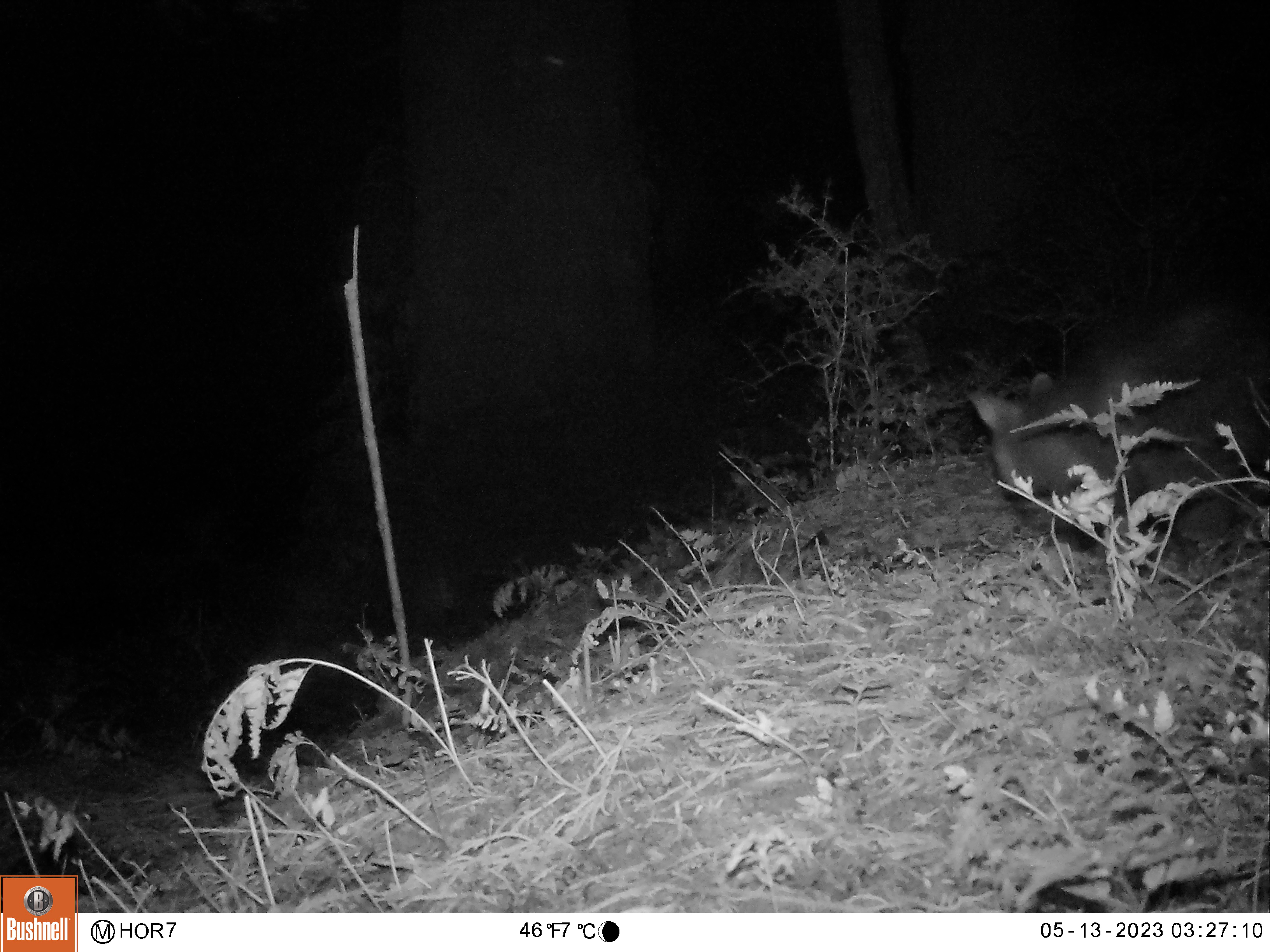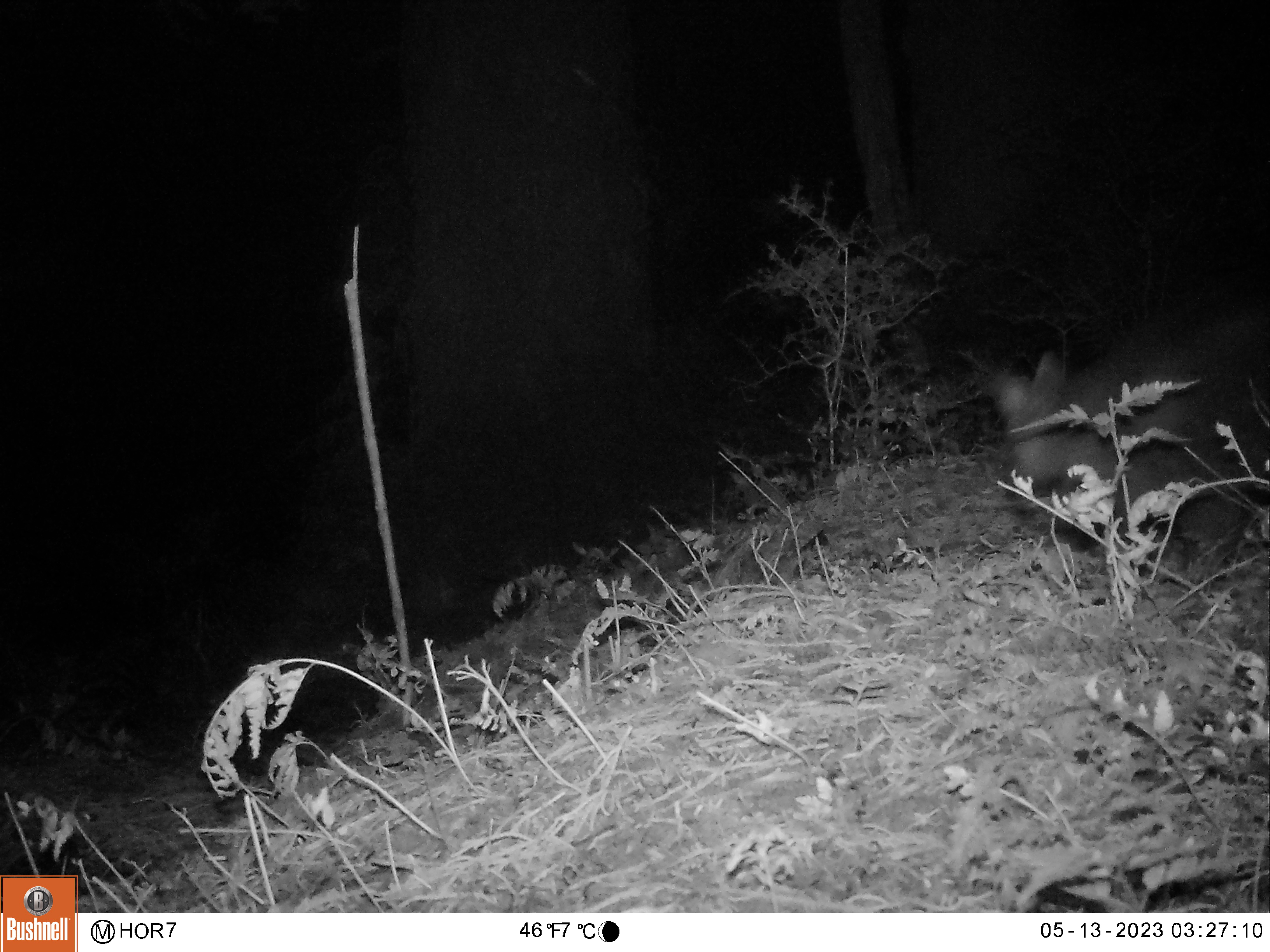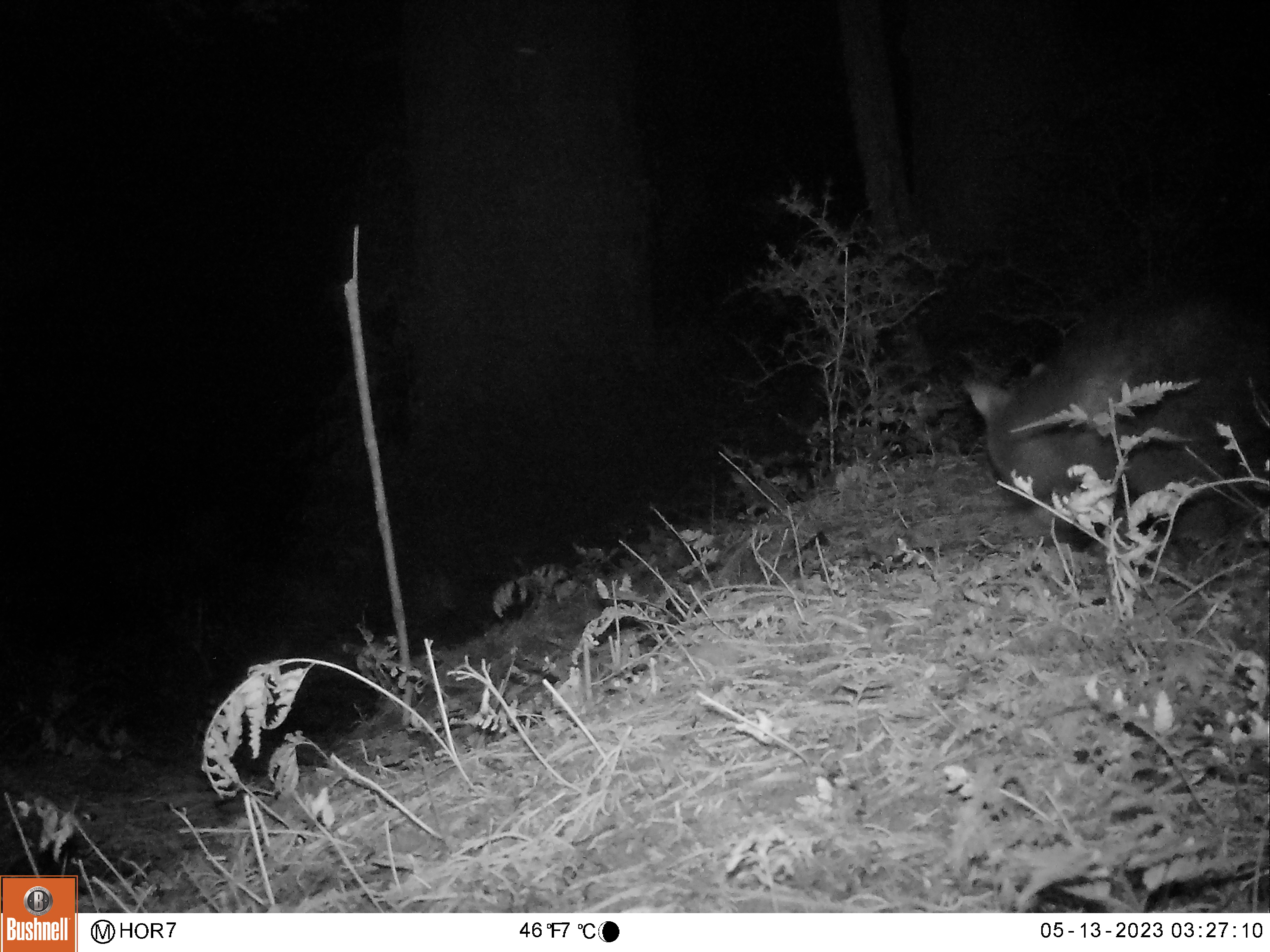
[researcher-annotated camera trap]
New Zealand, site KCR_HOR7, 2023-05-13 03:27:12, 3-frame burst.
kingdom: Animalia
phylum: Chordata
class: Mammalia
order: Diprotodontia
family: Phalangeridae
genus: Trichosurus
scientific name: Trichosurus vulpecula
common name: common brushtail possum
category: possum